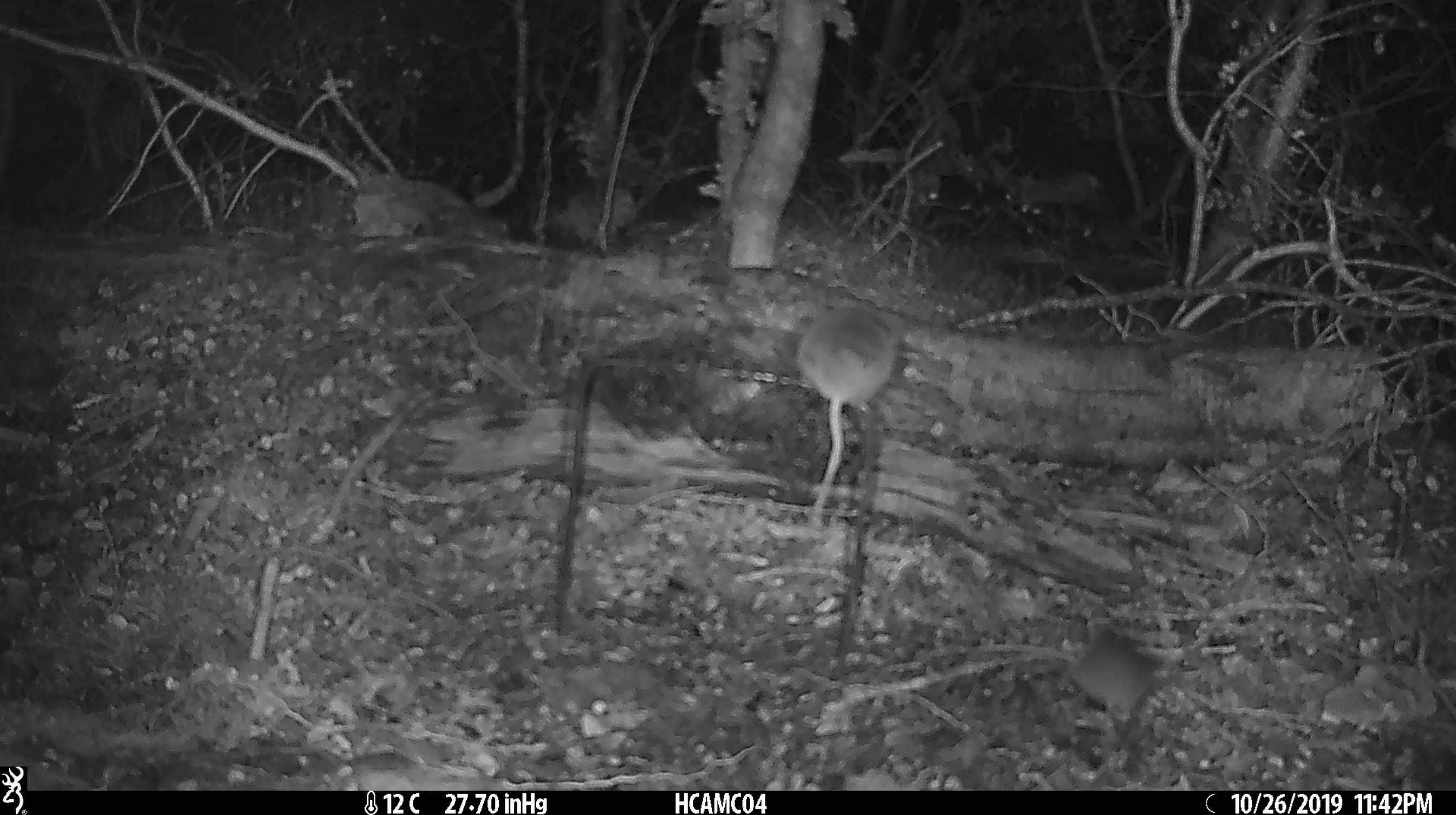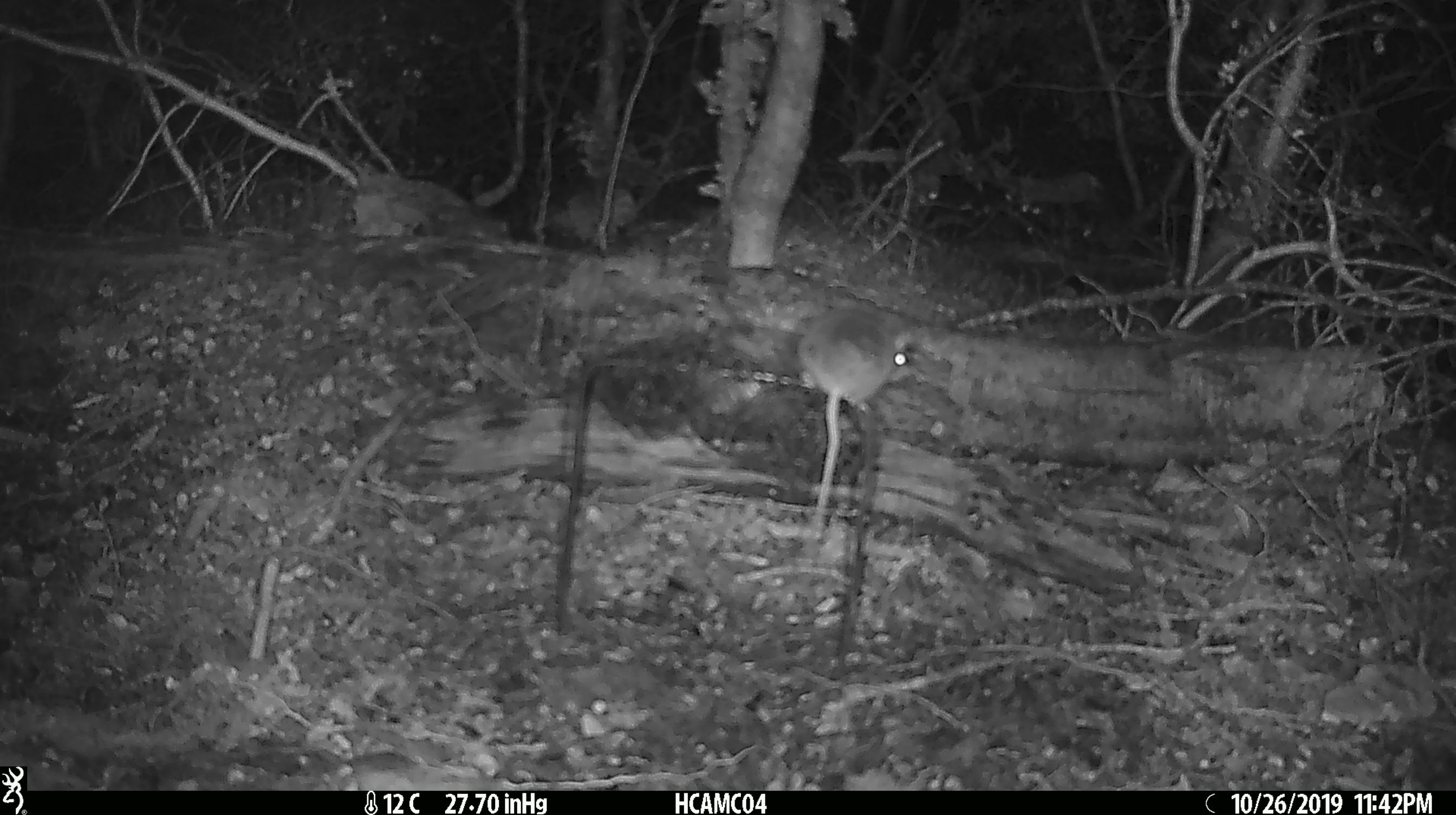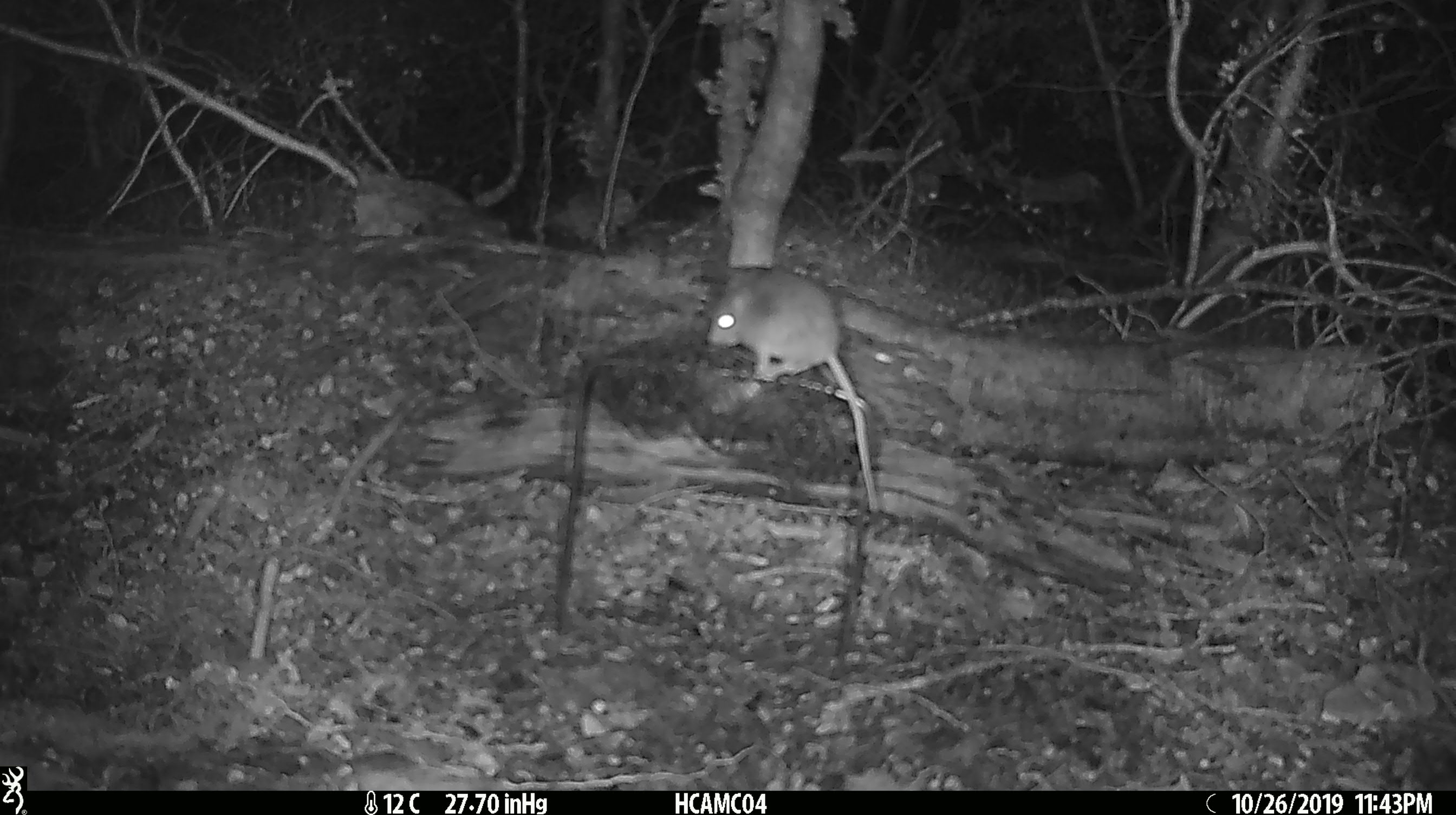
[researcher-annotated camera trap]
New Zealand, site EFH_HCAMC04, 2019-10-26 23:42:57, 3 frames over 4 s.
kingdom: Animalia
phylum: Chordata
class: Mammalia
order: Rodentia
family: Muridae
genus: Mus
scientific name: Mus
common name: mouse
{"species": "mouse (Mus)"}